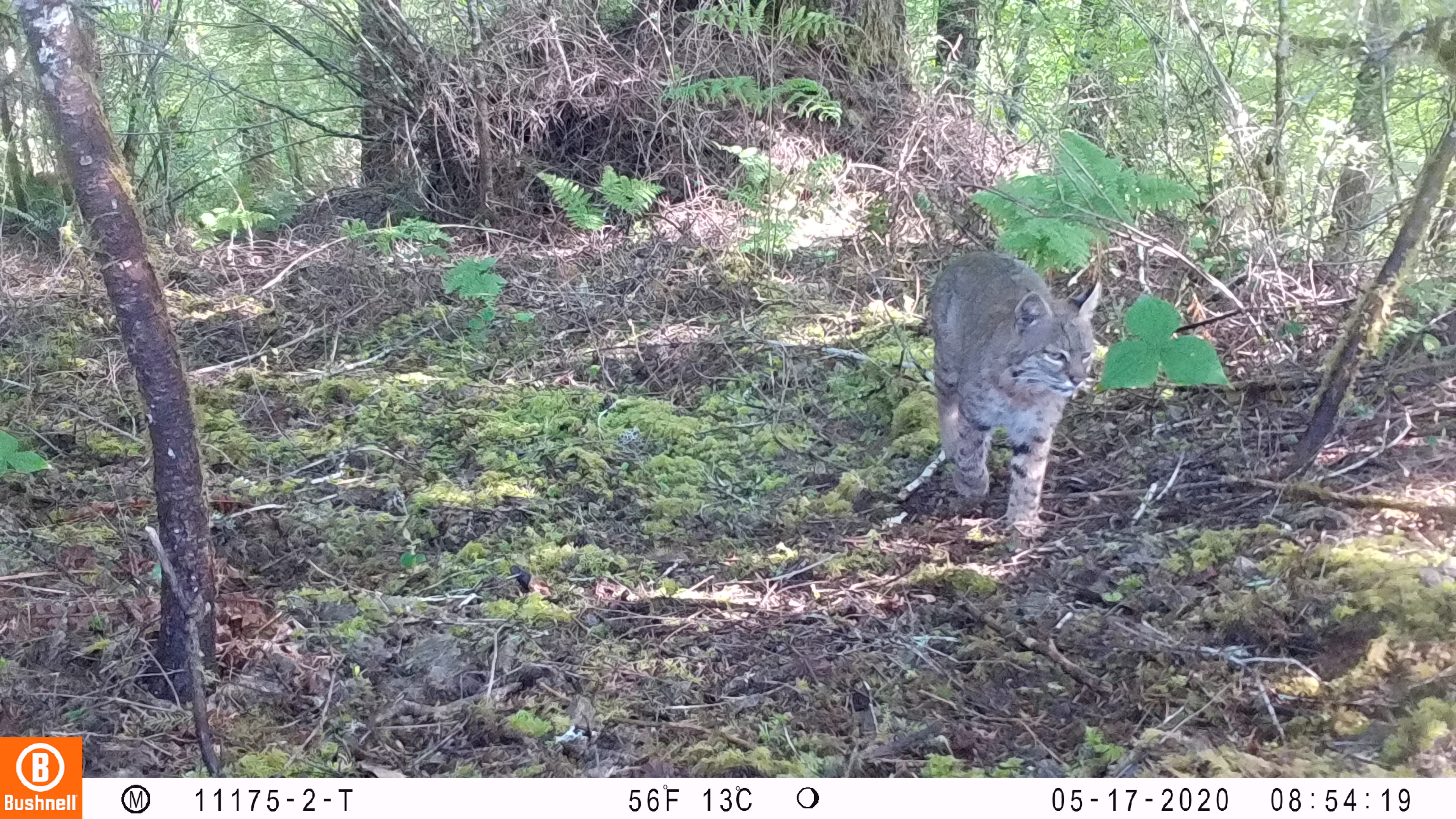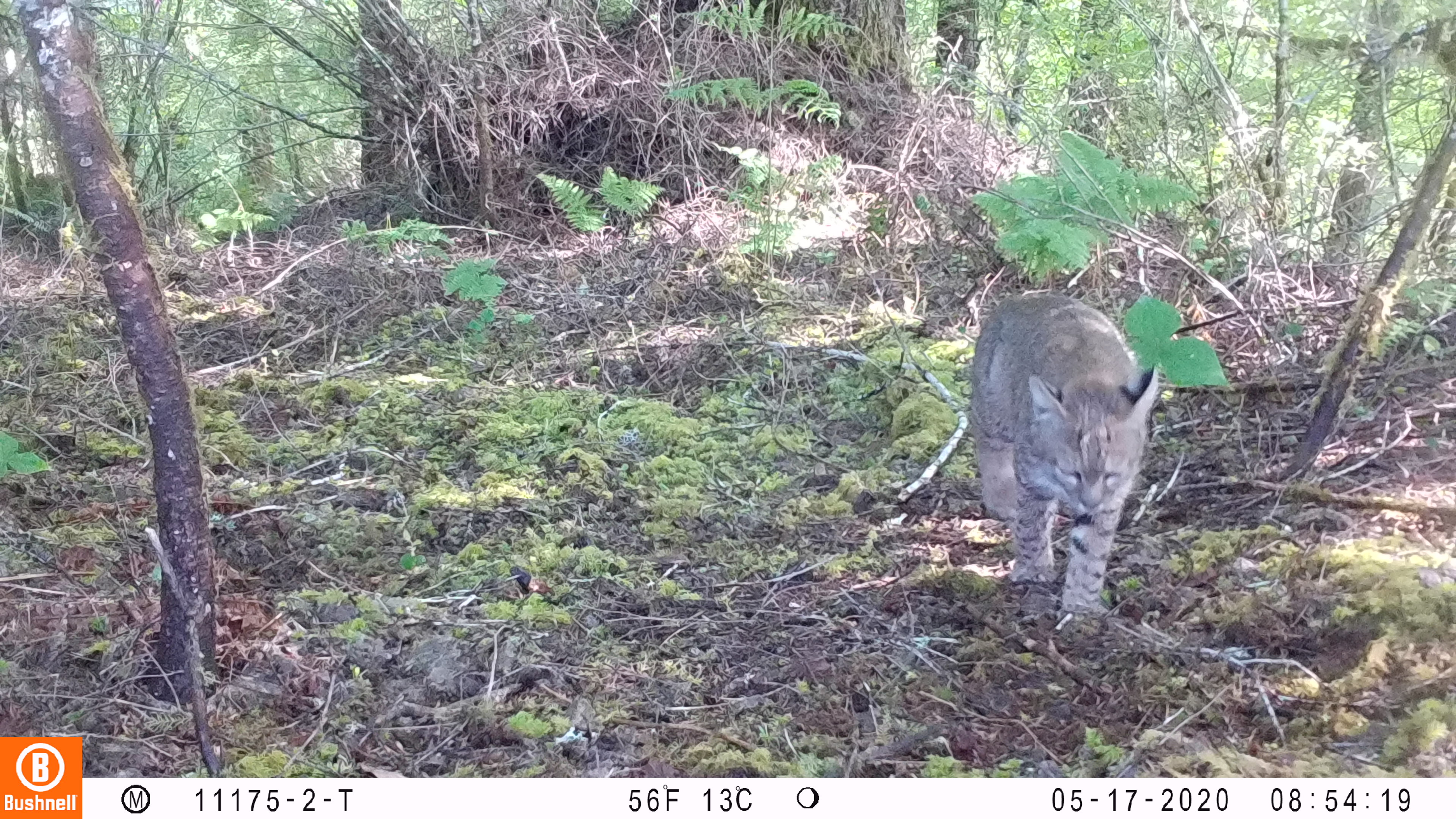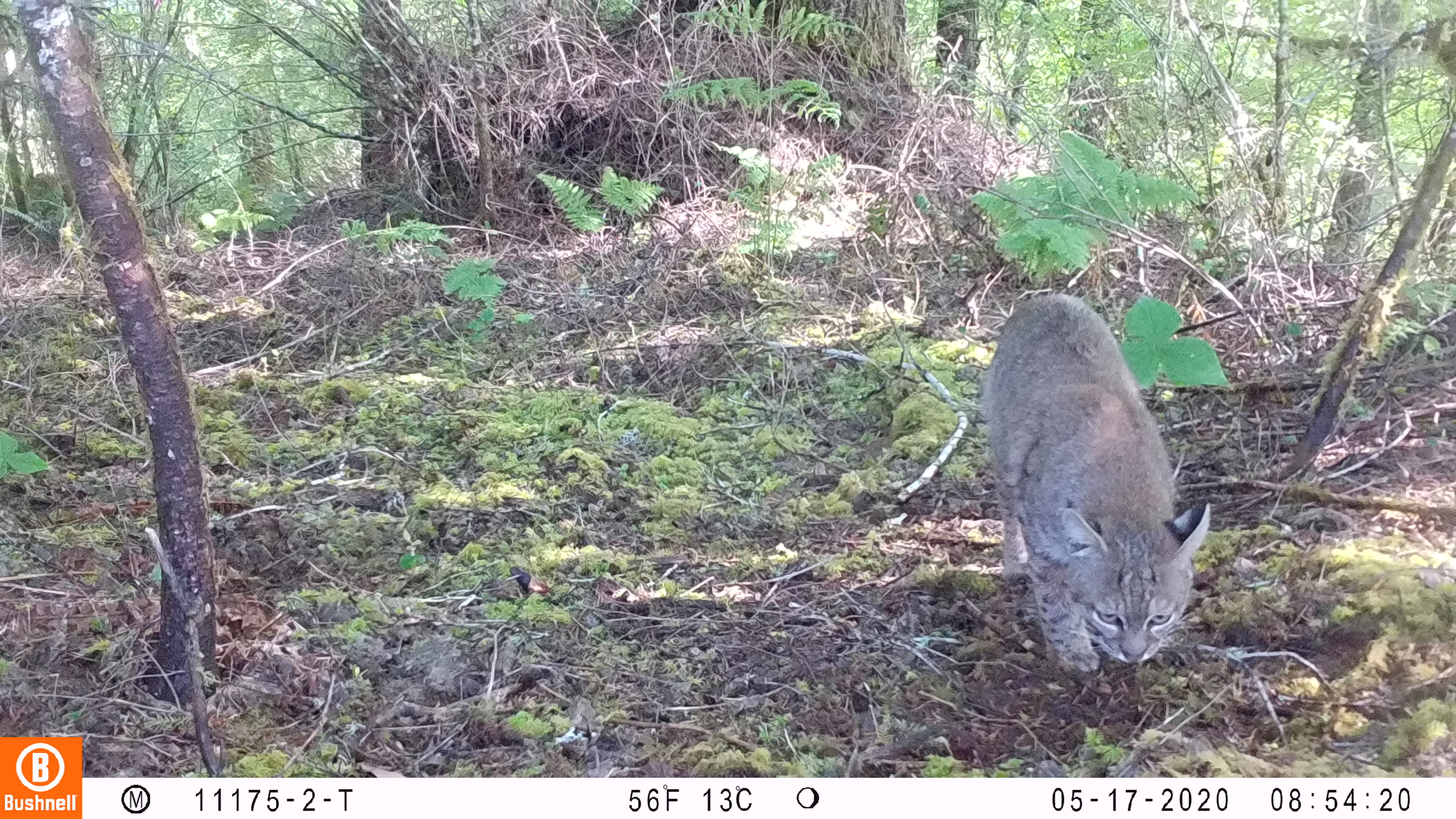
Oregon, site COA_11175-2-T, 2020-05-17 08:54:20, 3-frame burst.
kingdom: Animalia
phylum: Chordata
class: Mammalia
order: Carnivora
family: Felidae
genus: Lynx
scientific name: Lynx rufus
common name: bobcat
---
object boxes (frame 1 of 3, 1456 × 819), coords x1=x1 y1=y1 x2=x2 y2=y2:
bobcat: x1=920 y1=241 x2=1113 y2=551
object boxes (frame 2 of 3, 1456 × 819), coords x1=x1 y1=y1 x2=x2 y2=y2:
bobcat: x1=958 y1=279 x2=1172 y2=643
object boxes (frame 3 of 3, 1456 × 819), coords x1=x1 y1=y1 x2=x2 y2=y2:
bobcat: x1=977 y1=283 x2=1220 y2=680